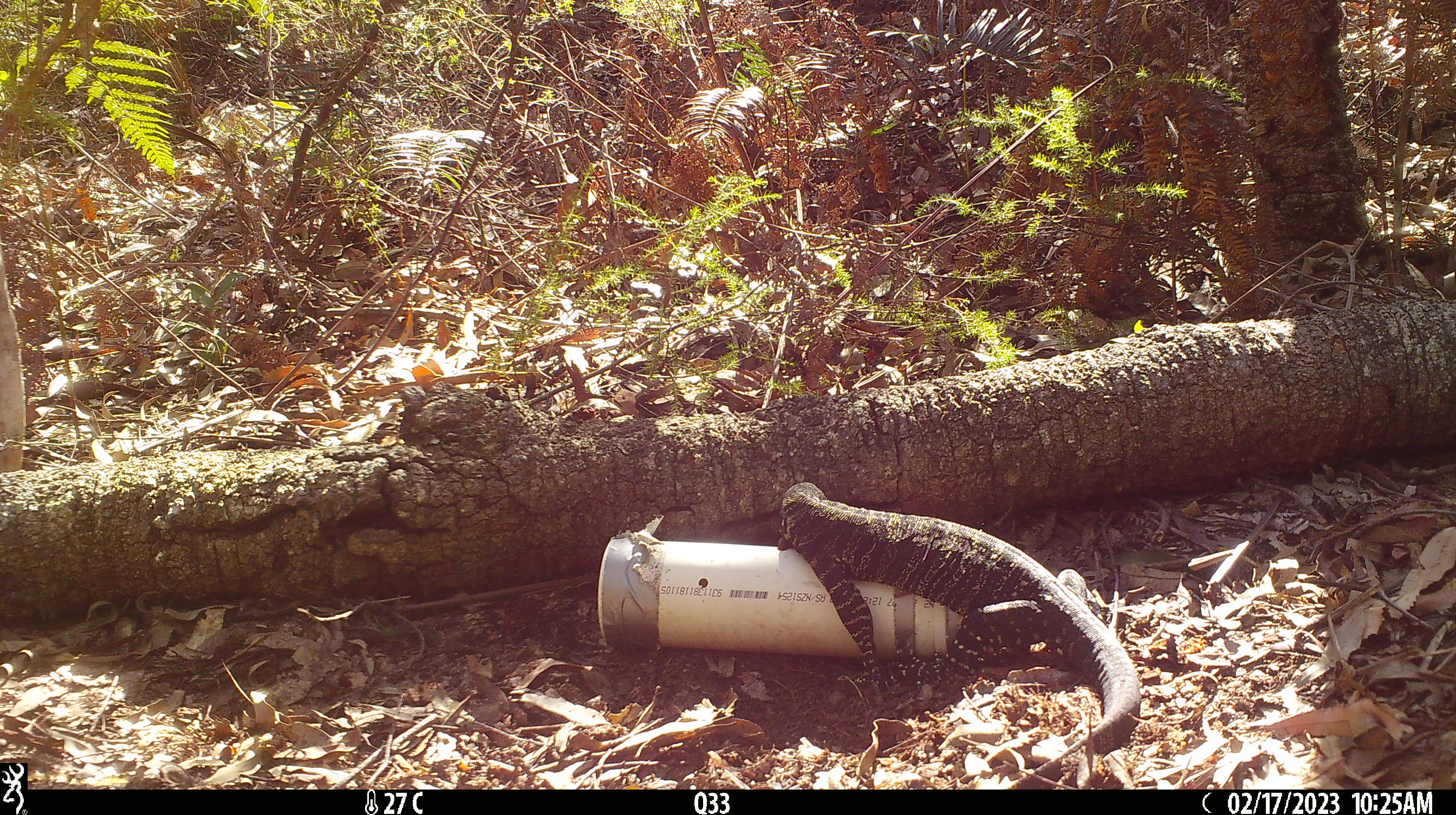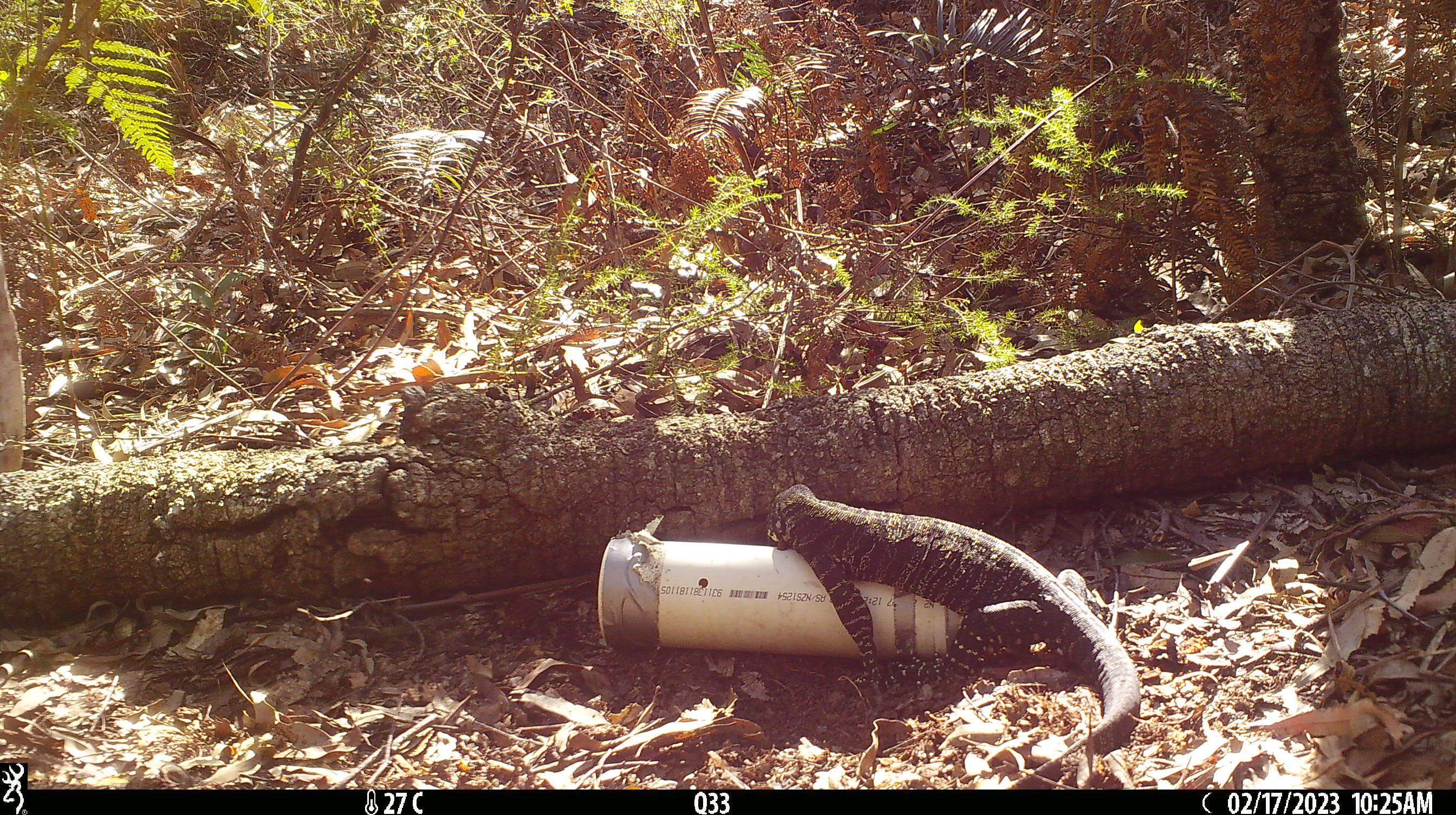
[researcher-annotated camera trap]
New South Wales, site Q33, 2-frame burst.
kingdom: Animalia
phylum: Chordata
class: Reptilia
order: Squamata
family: Varanidae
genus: Varanus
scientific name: Varanus varius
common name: lace monitor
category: goanna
Goanna (lace monitor) (Varanus varius).